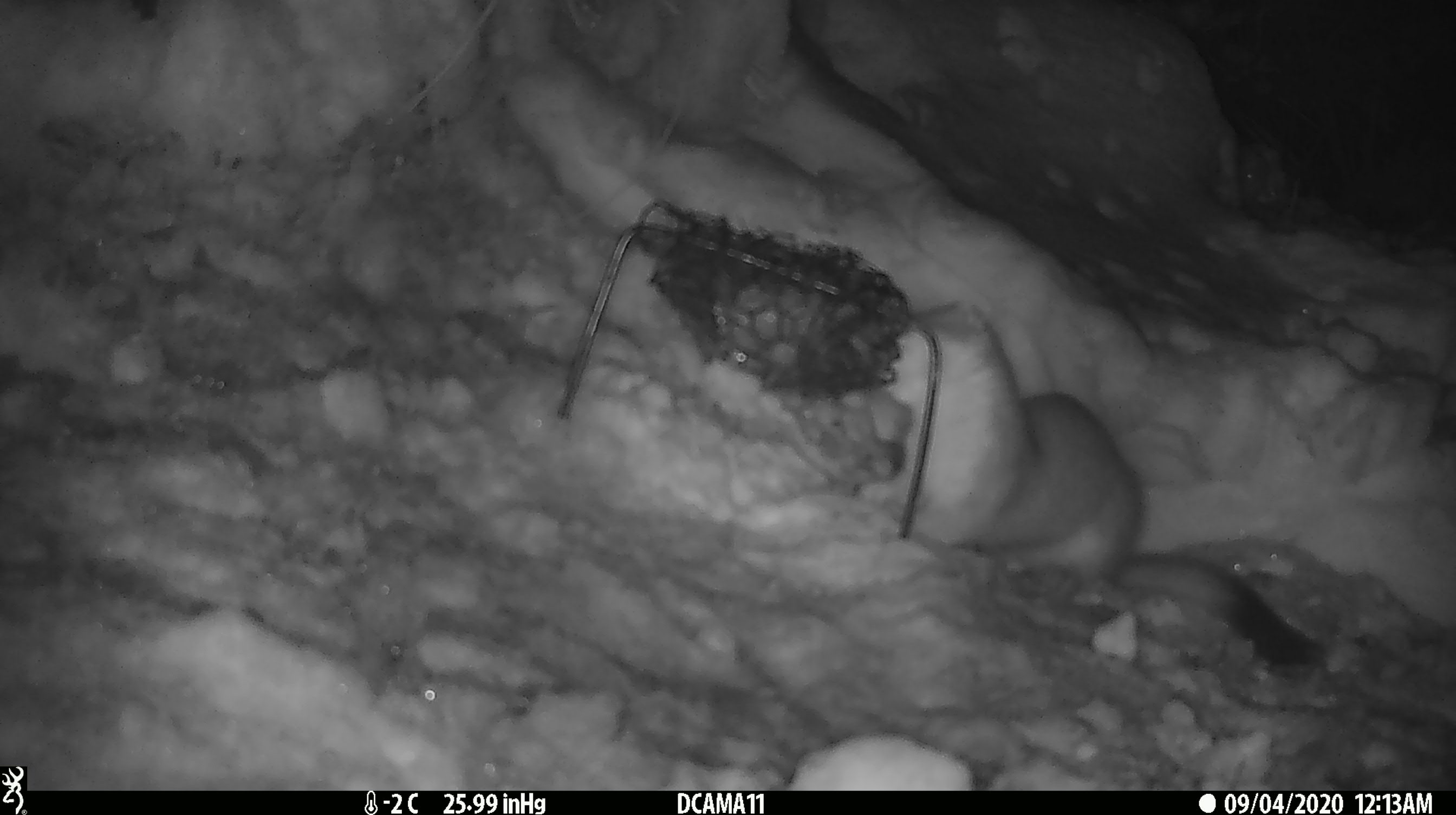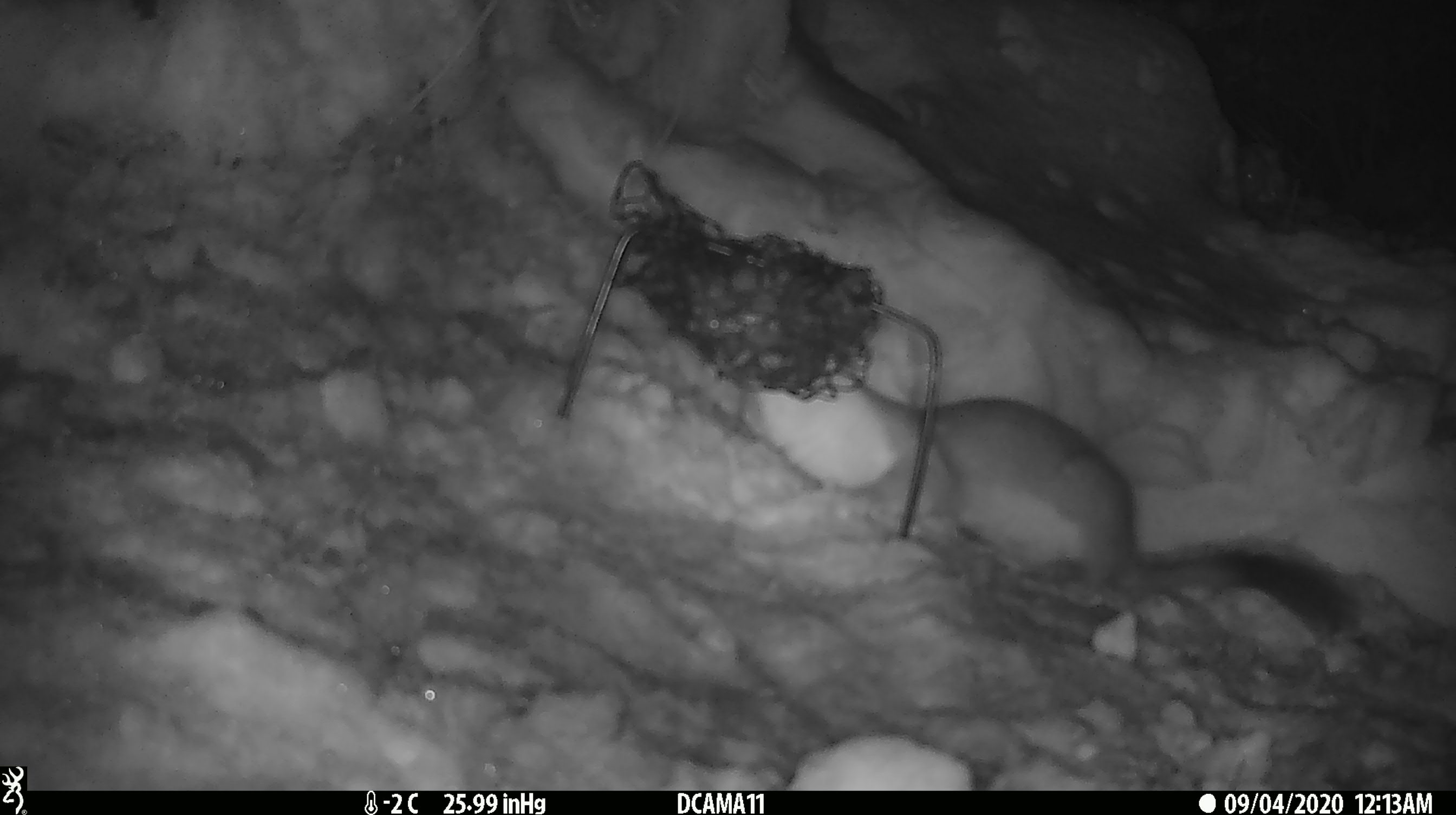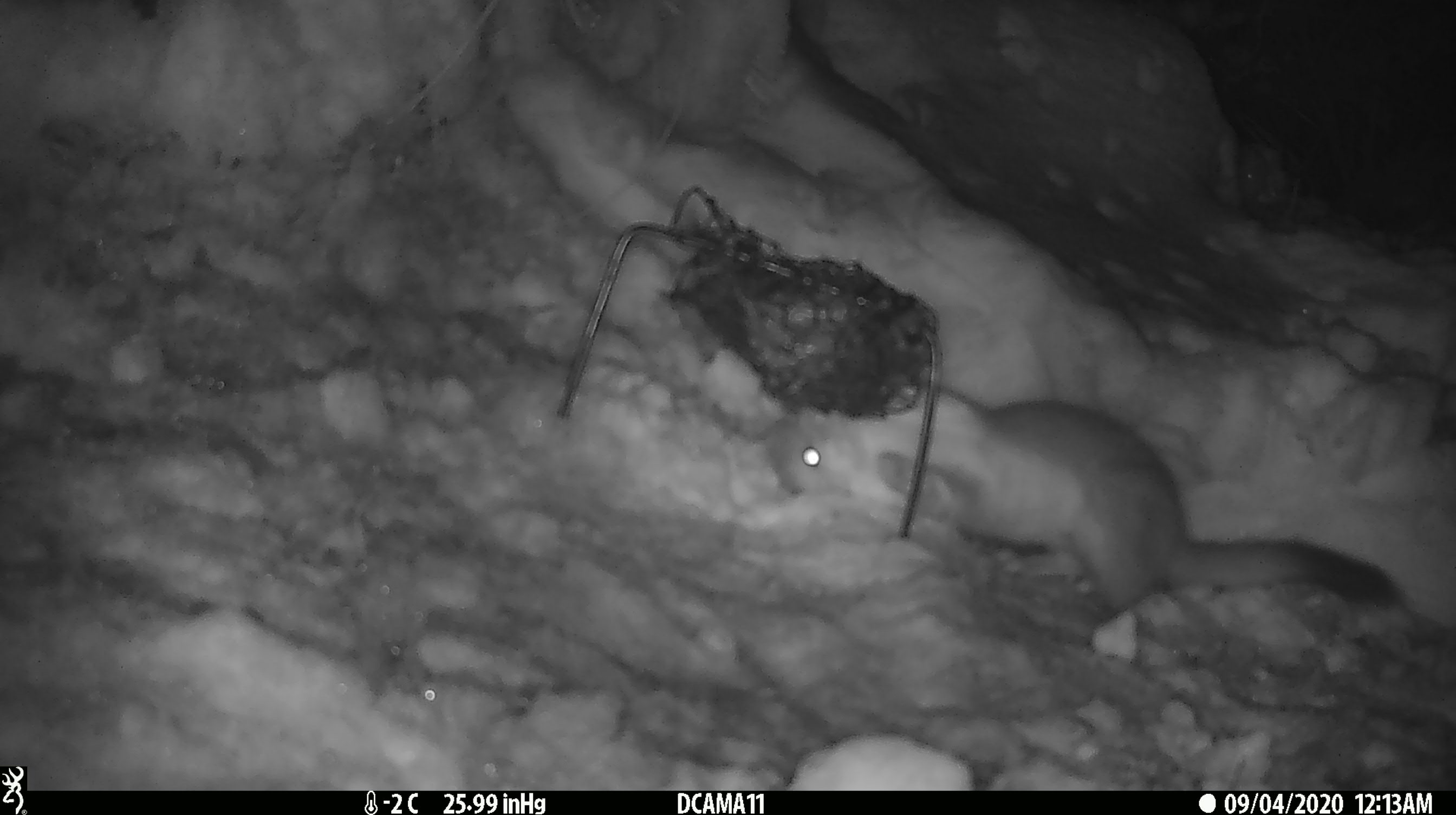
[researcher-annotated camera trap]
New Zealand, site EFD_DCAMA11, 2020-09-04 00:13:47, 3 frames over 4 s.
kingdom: Animalia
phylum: Chordata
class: Mammalia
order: Carnivora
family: Mustelidae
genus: Mustela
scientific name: Mustela erminea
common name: stoat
Stoat (Mustela erminea).